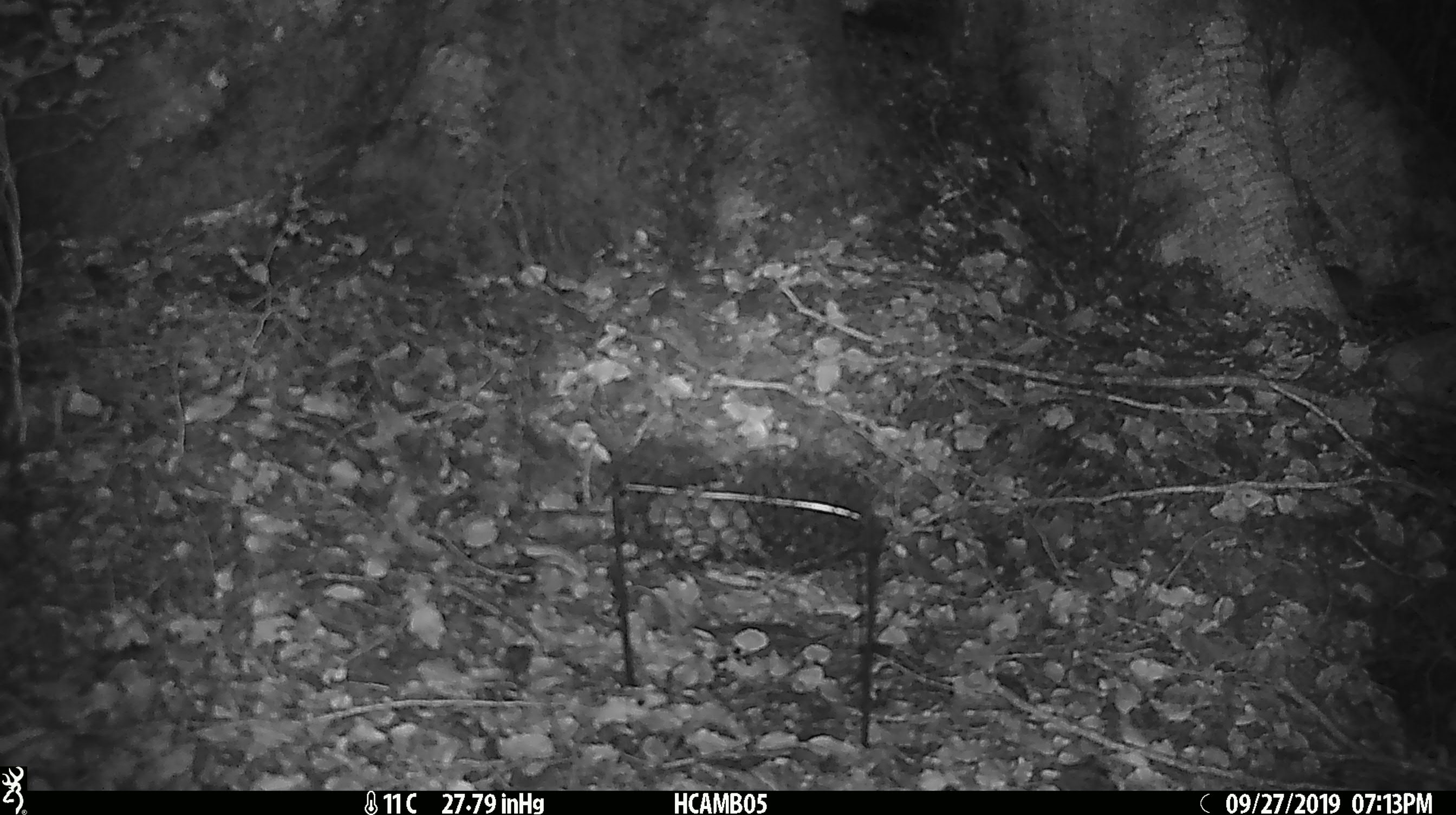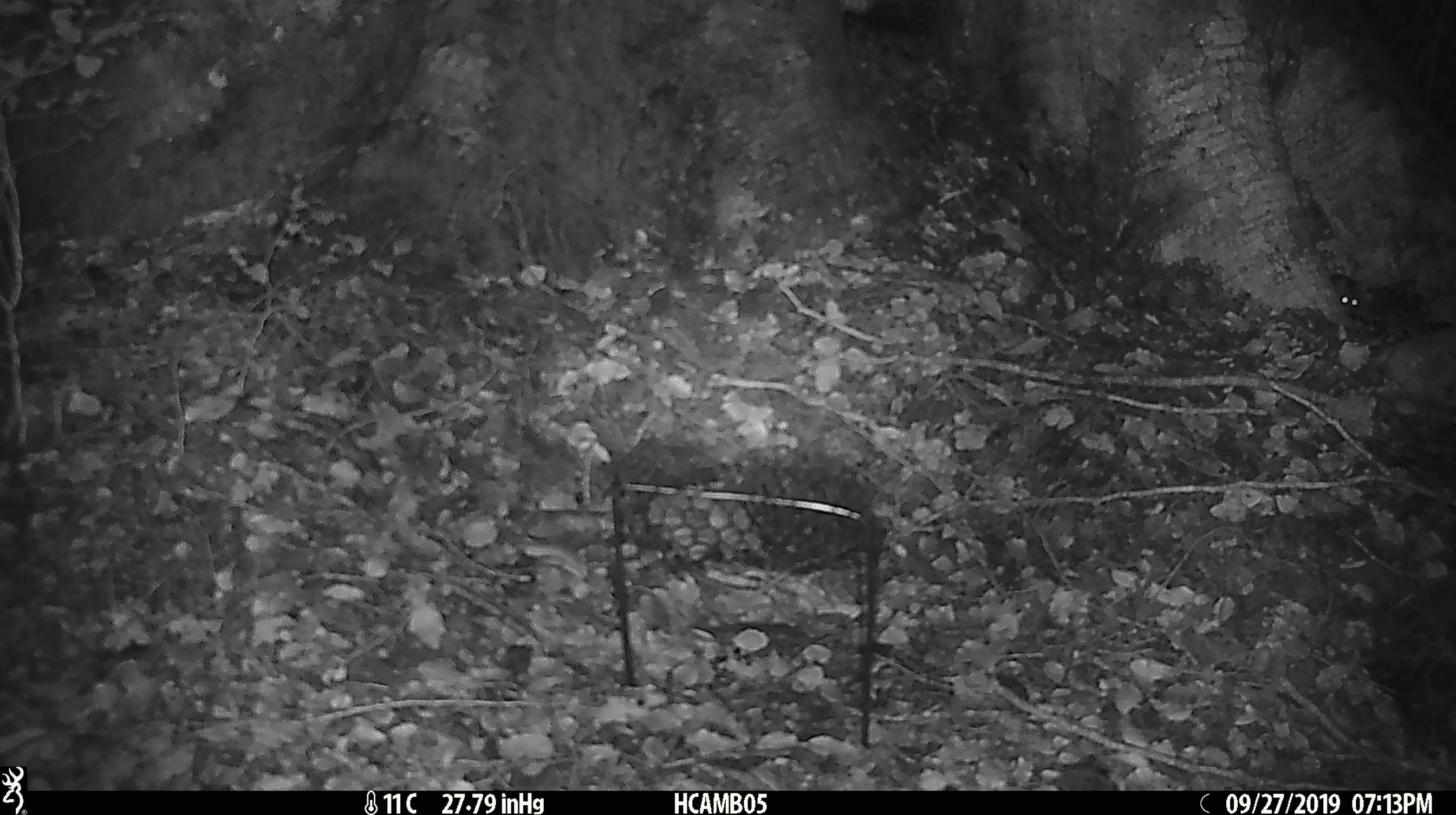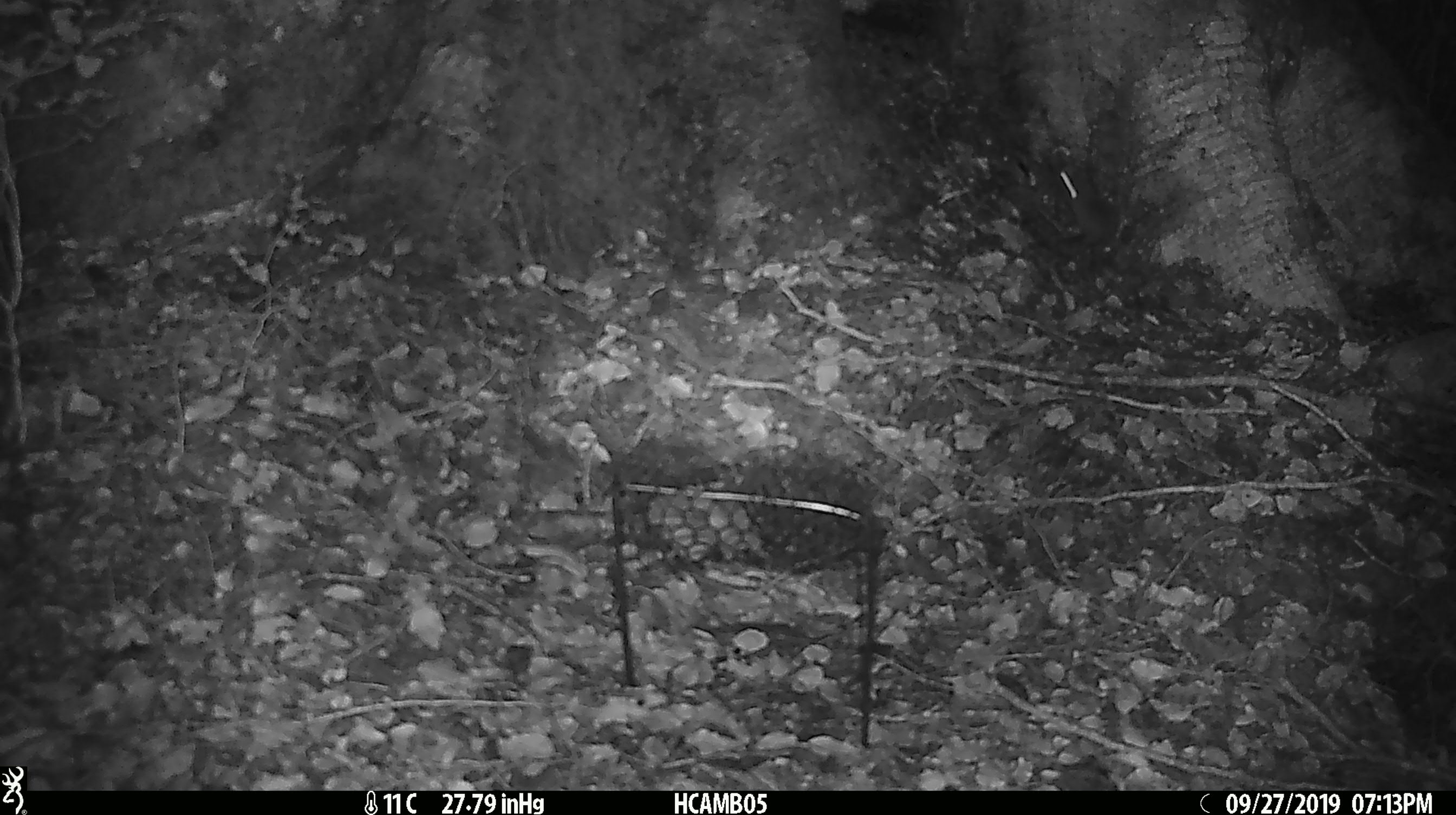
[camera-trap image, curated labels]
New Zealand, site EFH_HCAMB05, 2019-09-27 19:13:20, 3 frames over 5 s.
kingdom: Animalia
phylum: Chordata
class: Mammalia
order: Rodentia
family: Muridae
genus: Mus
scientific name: Mus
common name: mouse